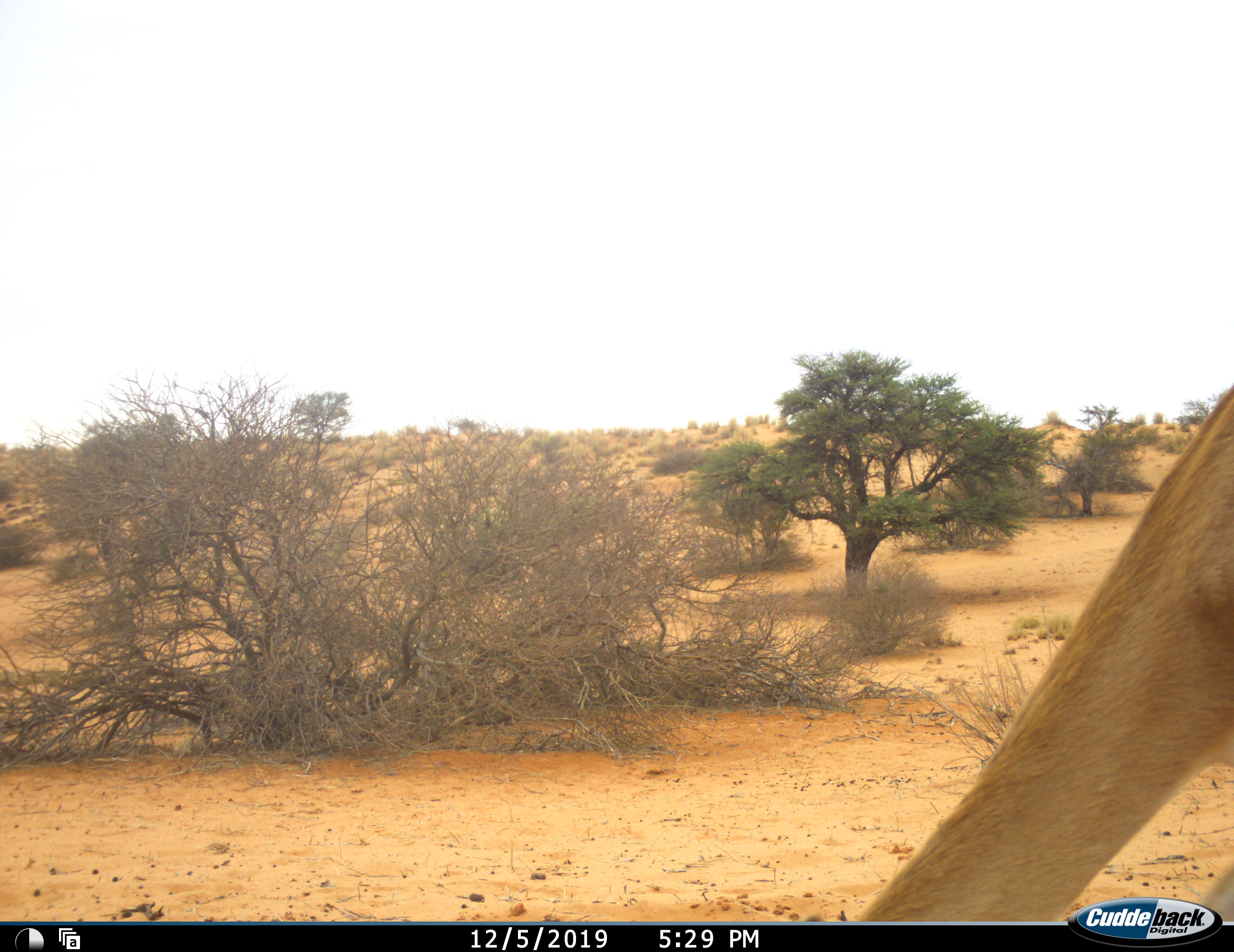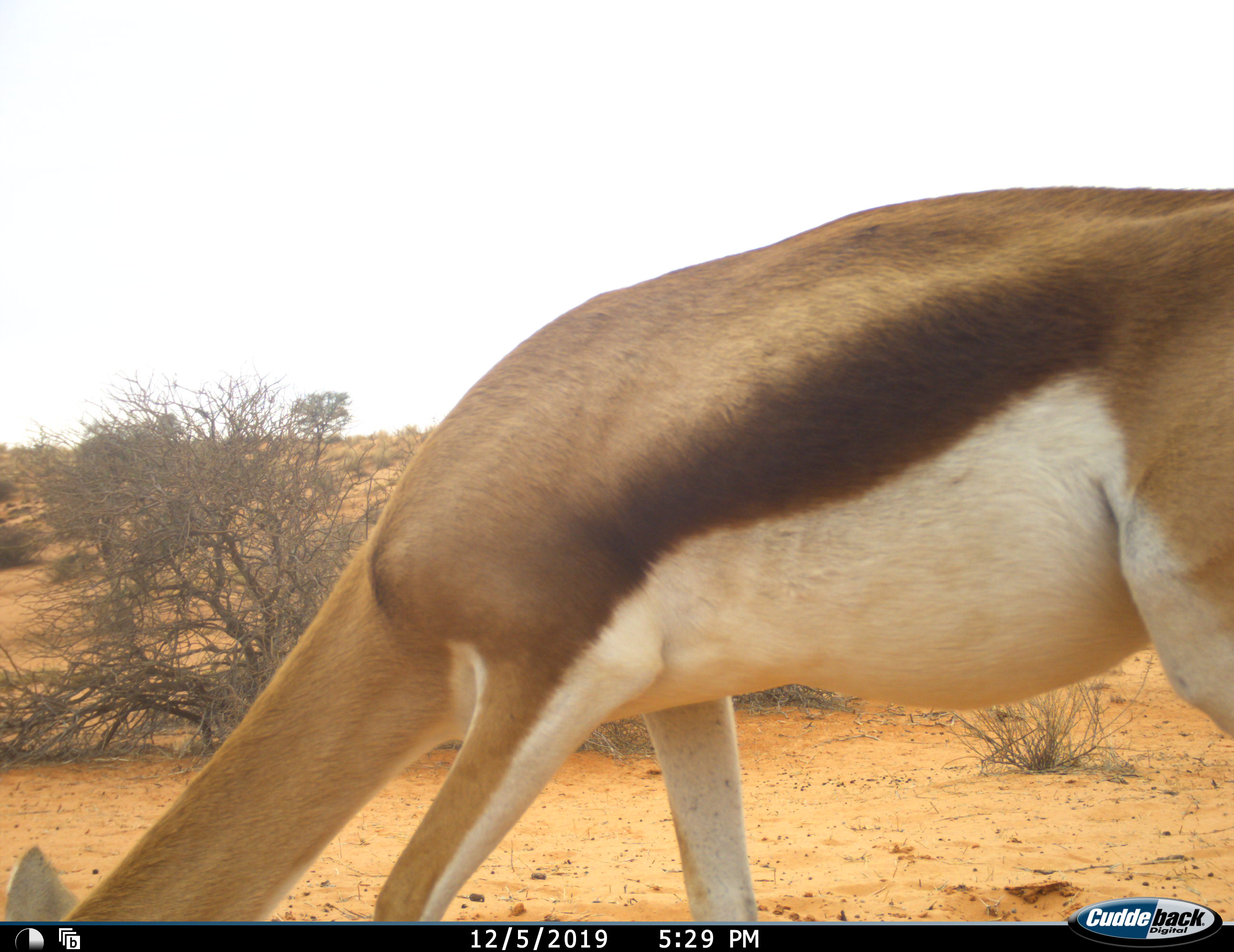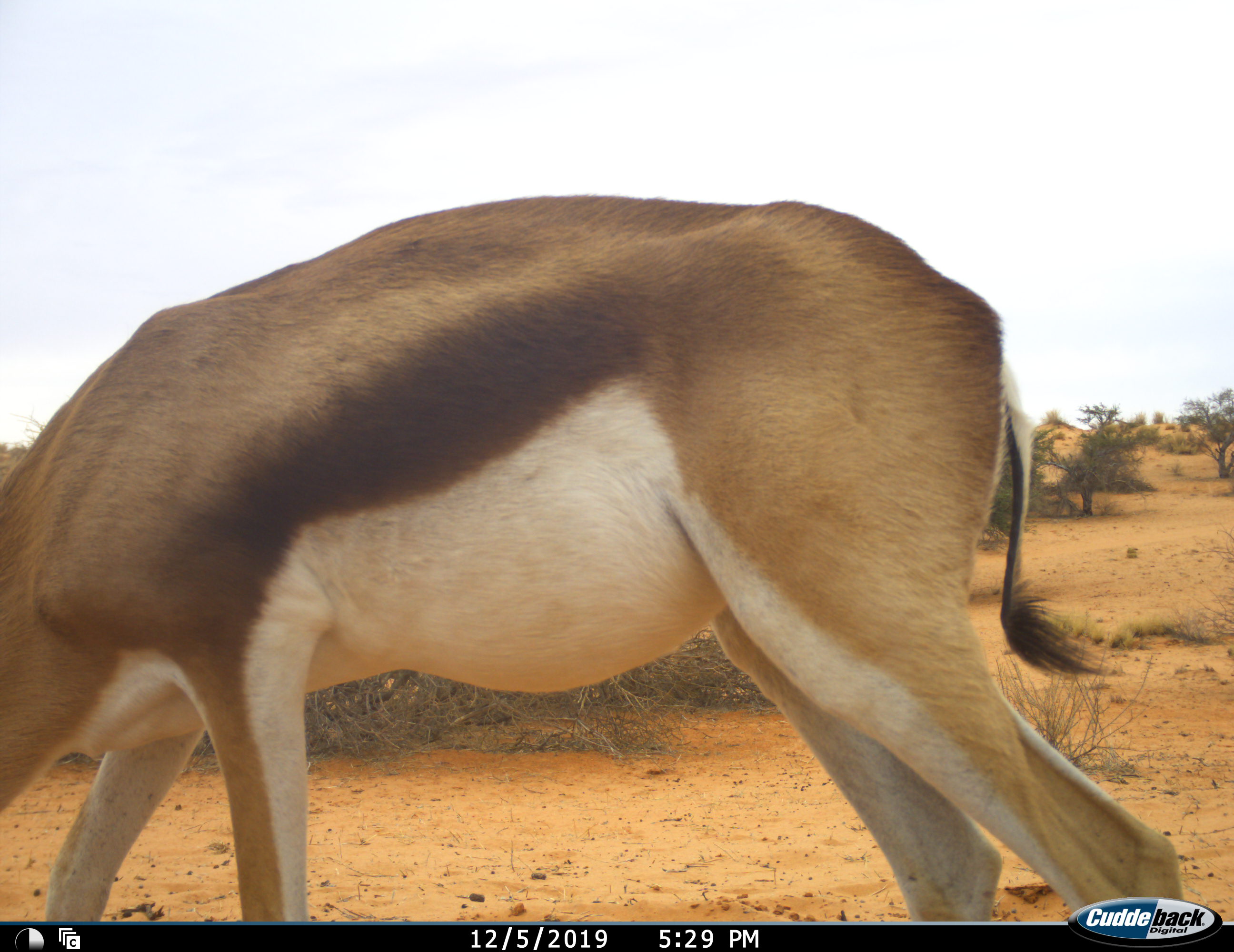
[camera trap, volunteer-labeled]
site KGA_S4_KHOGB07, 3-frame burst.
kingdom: Animalia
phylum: Chordata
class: Mammalia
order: Artiodactyla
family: Bovidae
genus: Antidorcas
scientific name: Antidorcas marsupialis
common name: springbok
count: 1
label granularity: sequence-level